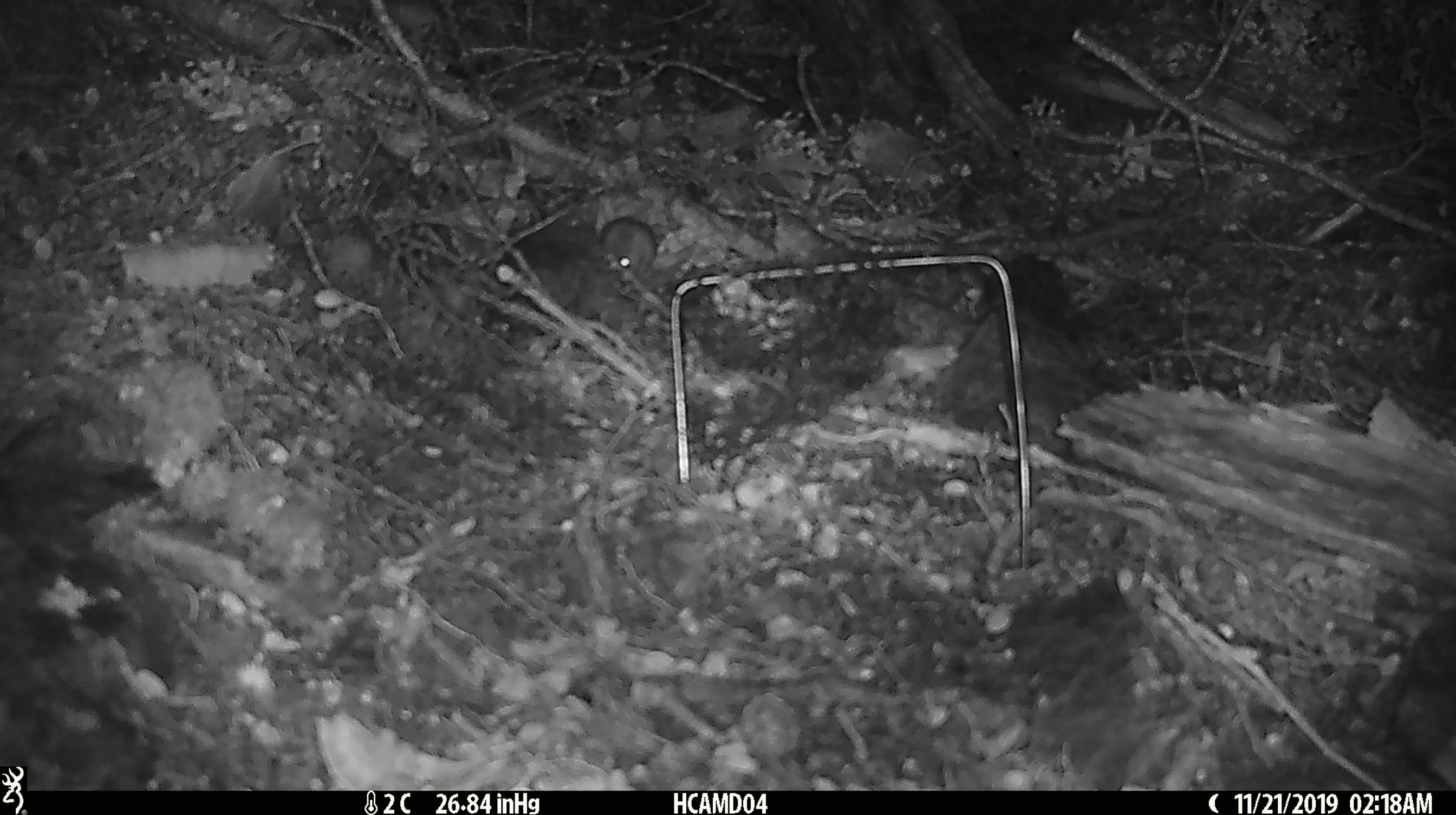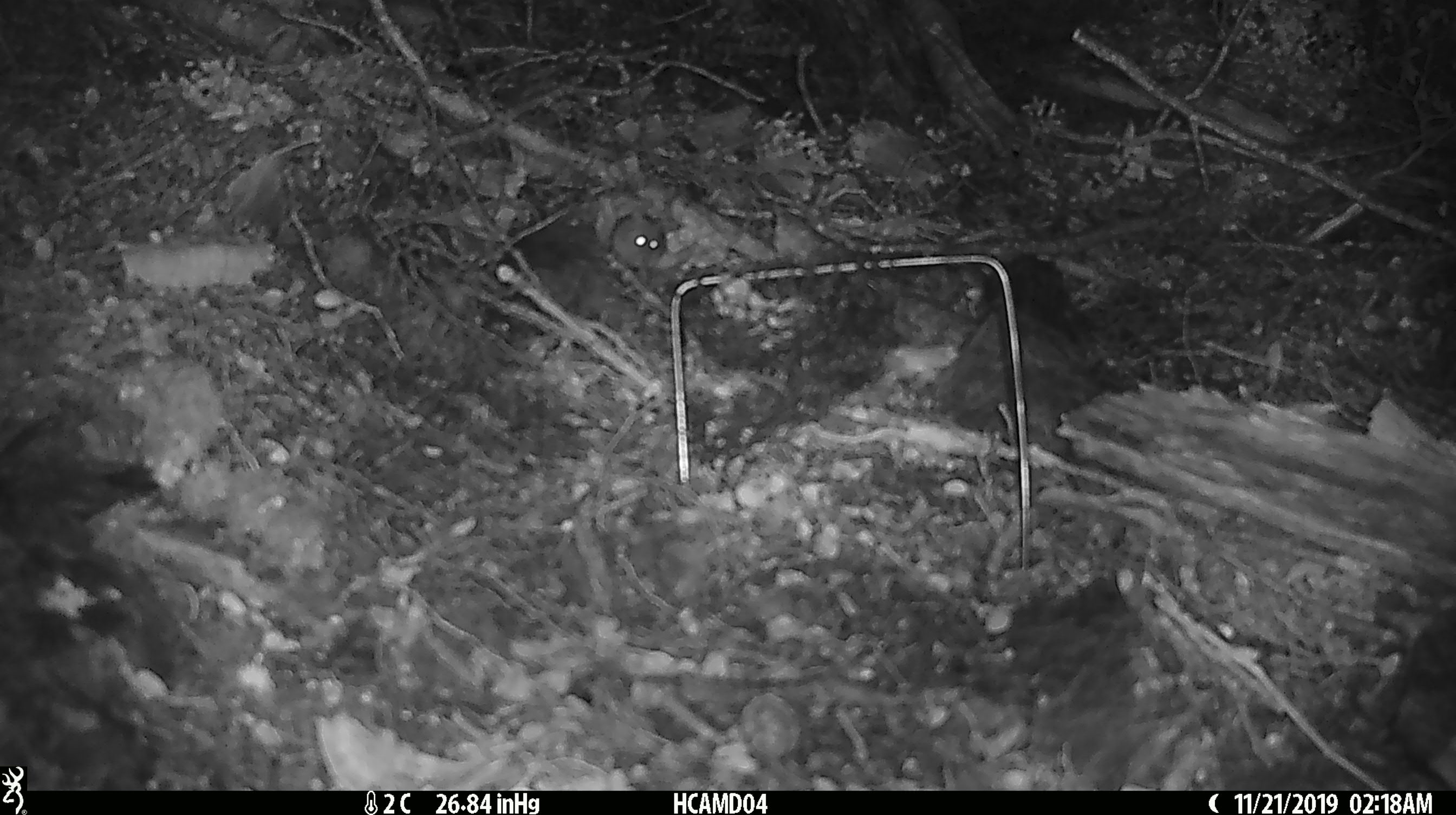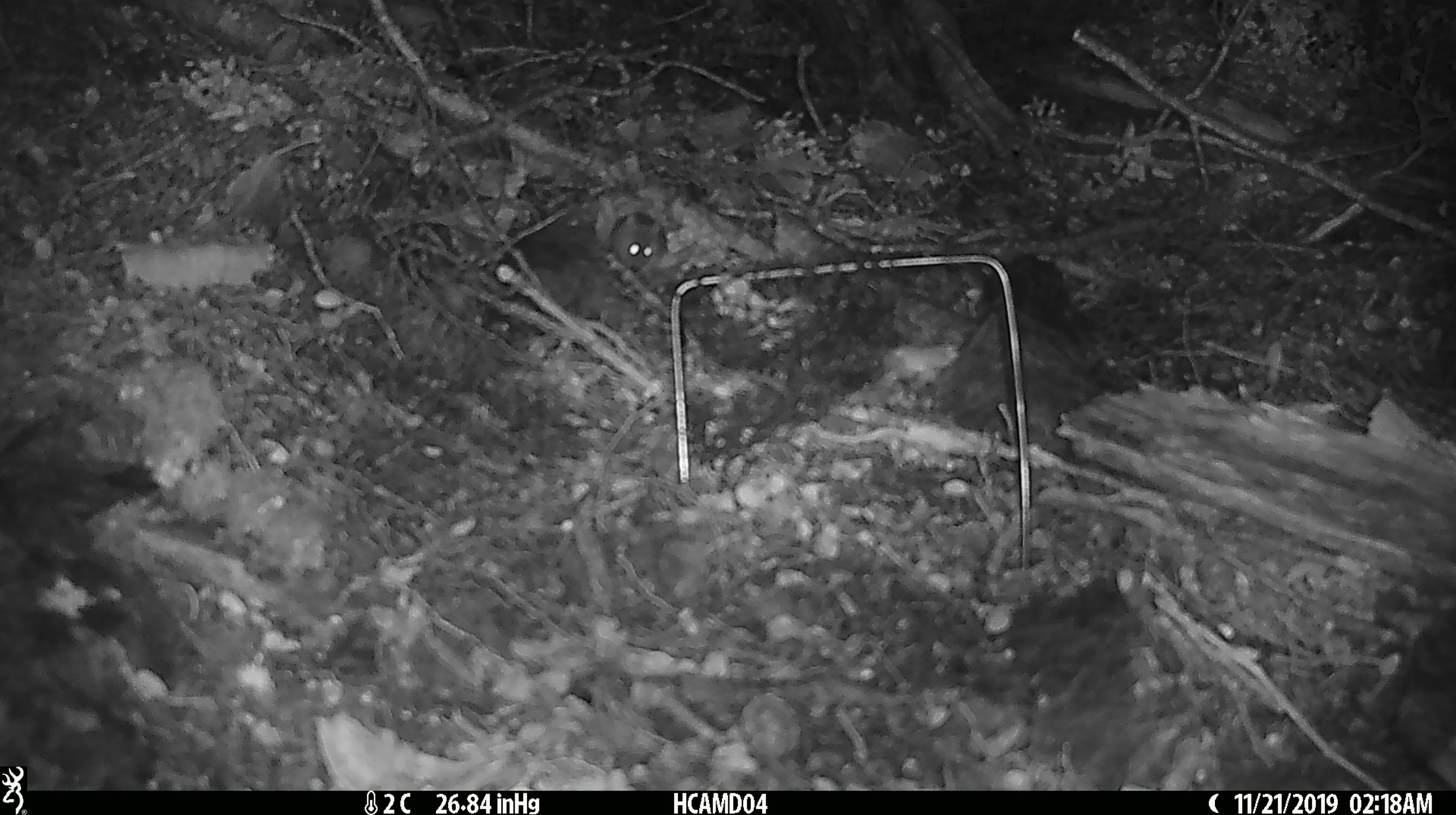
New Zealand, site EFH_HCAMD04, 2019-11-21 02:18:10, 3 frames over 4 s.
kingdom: Animalia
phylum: Chordata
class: Mammalia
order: Rodentia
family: Muridae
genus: Mus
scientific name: Mus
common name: mouse